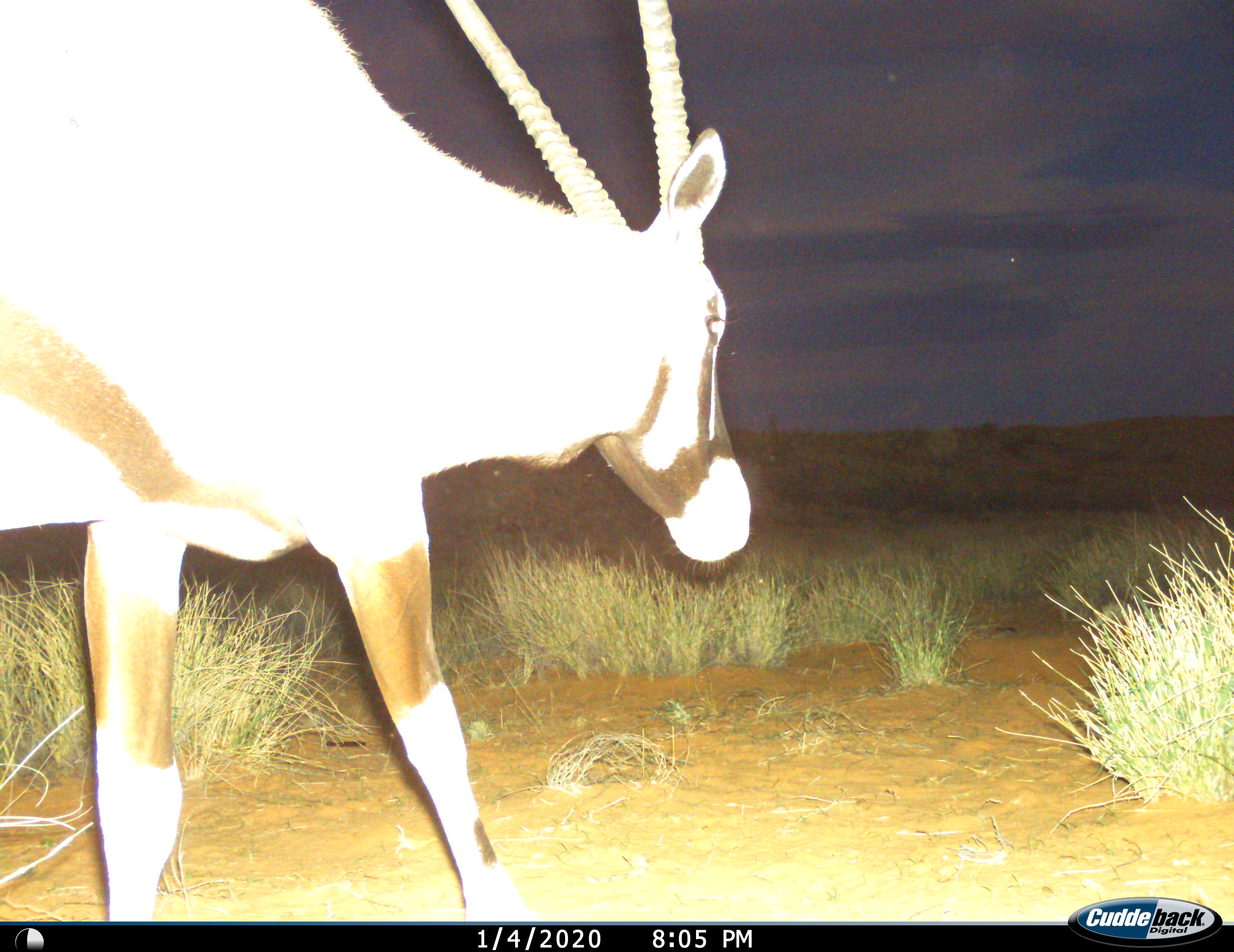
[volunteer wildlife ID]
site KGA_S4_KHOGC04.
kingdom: Animalia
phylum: Chordata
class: Mammalia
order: Artiodactyla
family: Bovidae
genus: Oryx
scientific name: Oryx gazella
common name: gemsbok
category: oryx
Oryx (gemsbok) (Oryx gazella), count 1. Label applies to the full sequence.